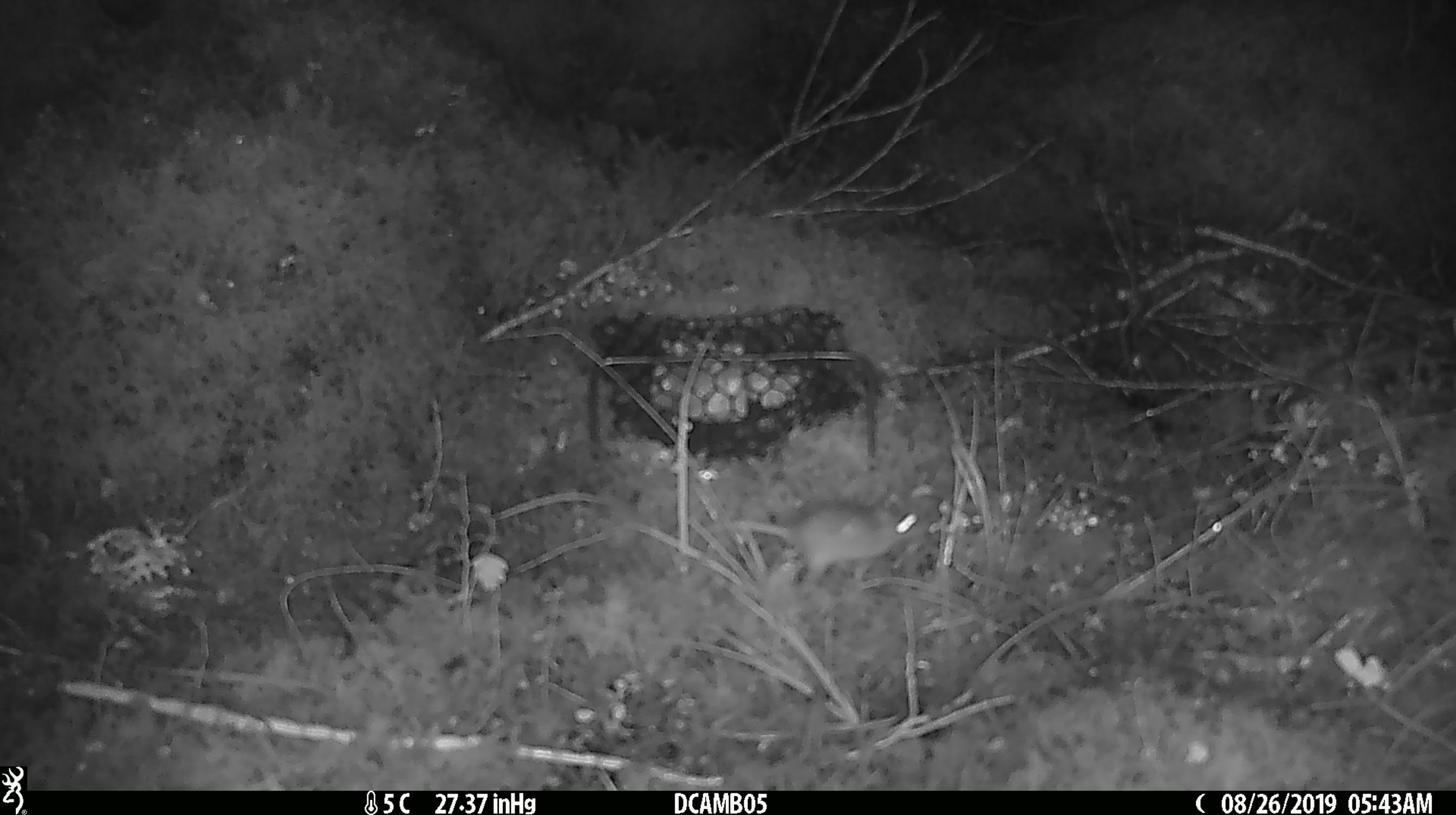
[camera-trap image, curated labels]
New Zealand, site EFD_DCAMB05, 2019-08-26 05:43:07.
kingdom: Animalia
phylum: Chordata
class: Mammalia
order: Rodentia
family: Muridae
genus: Mus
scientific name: Mus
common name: mouse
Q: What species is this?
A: Mouse (Mus).